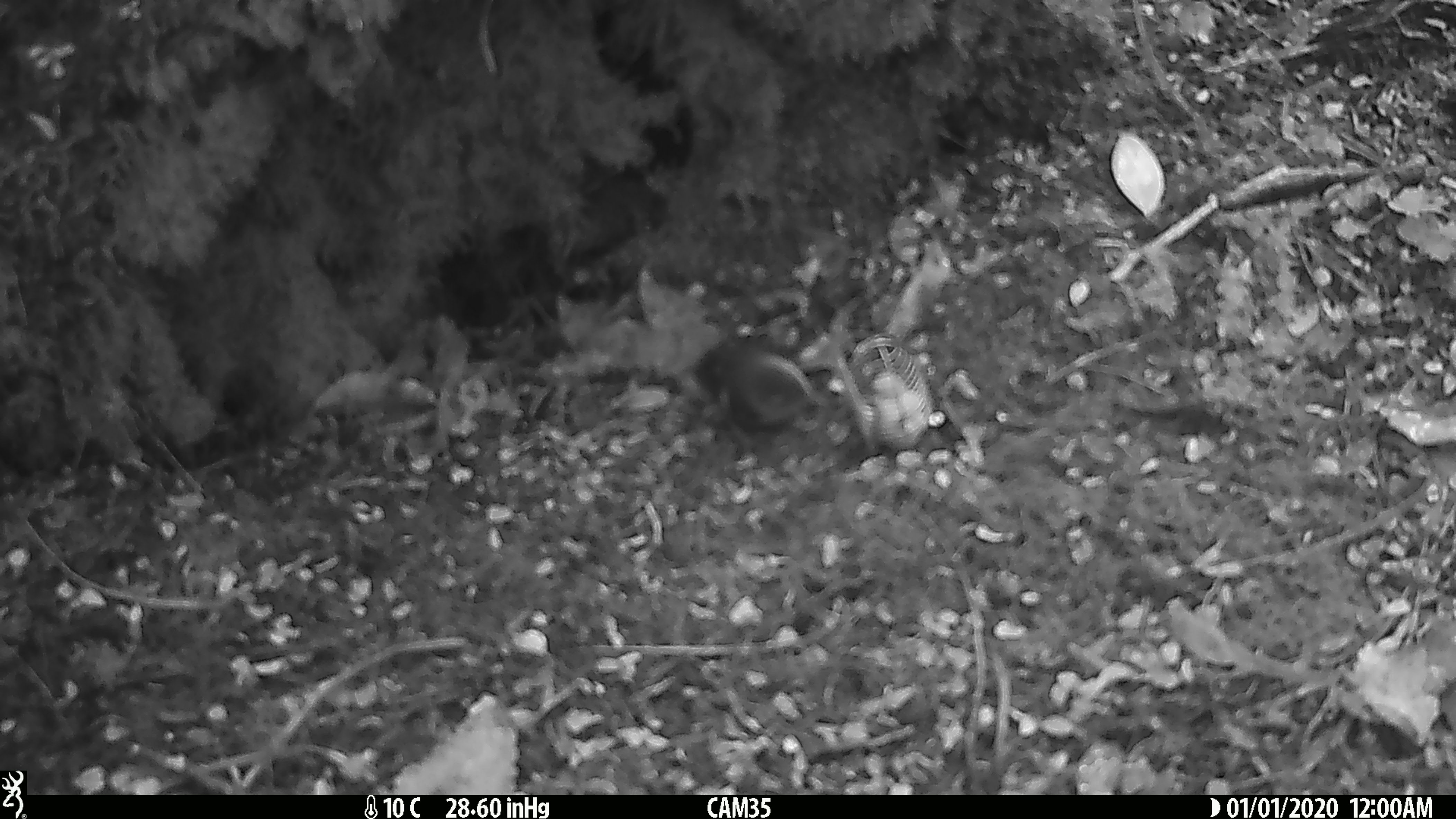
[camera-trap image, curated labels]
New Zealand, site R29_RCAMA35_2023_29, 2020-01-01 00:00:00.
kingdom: Animalia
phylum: Chordata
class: Aves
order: Passeriformes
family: Acanthisittidae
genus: Acanthisitta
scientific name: Acanthisitta chloris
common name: rifleman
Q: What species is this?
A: Rifleman (Acanthisitta chloris).